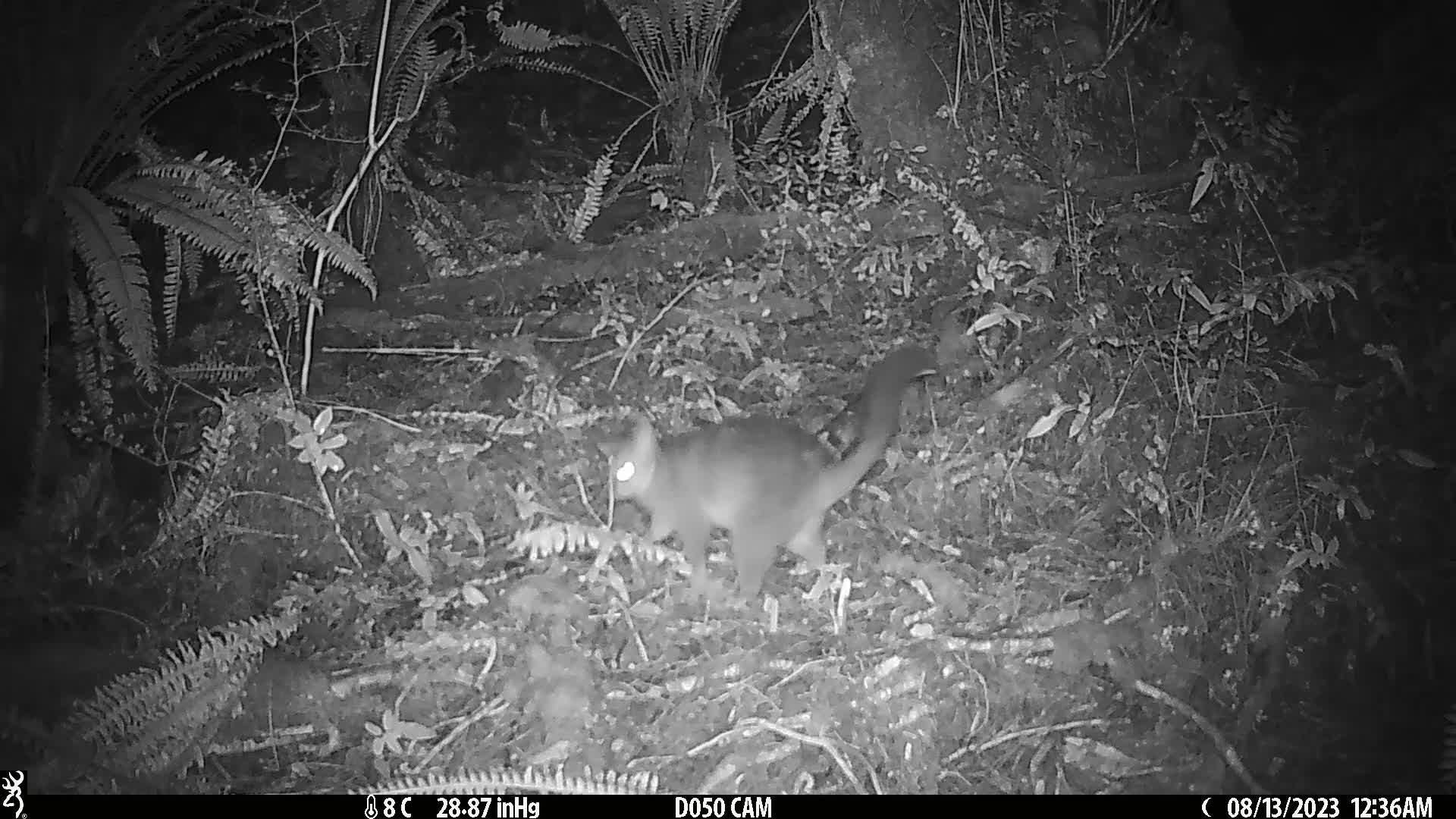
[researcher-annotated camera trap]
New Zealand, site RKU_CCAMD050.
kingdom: Animalia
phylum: Chordata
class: Mammalia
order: Diprotodontia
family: Phalangeridae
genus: Trichosurus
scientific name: Trichosurus vulpecula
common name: common brushtail possum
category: possum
Possum (common brushtail possum) (Trichosurus vulpecula).